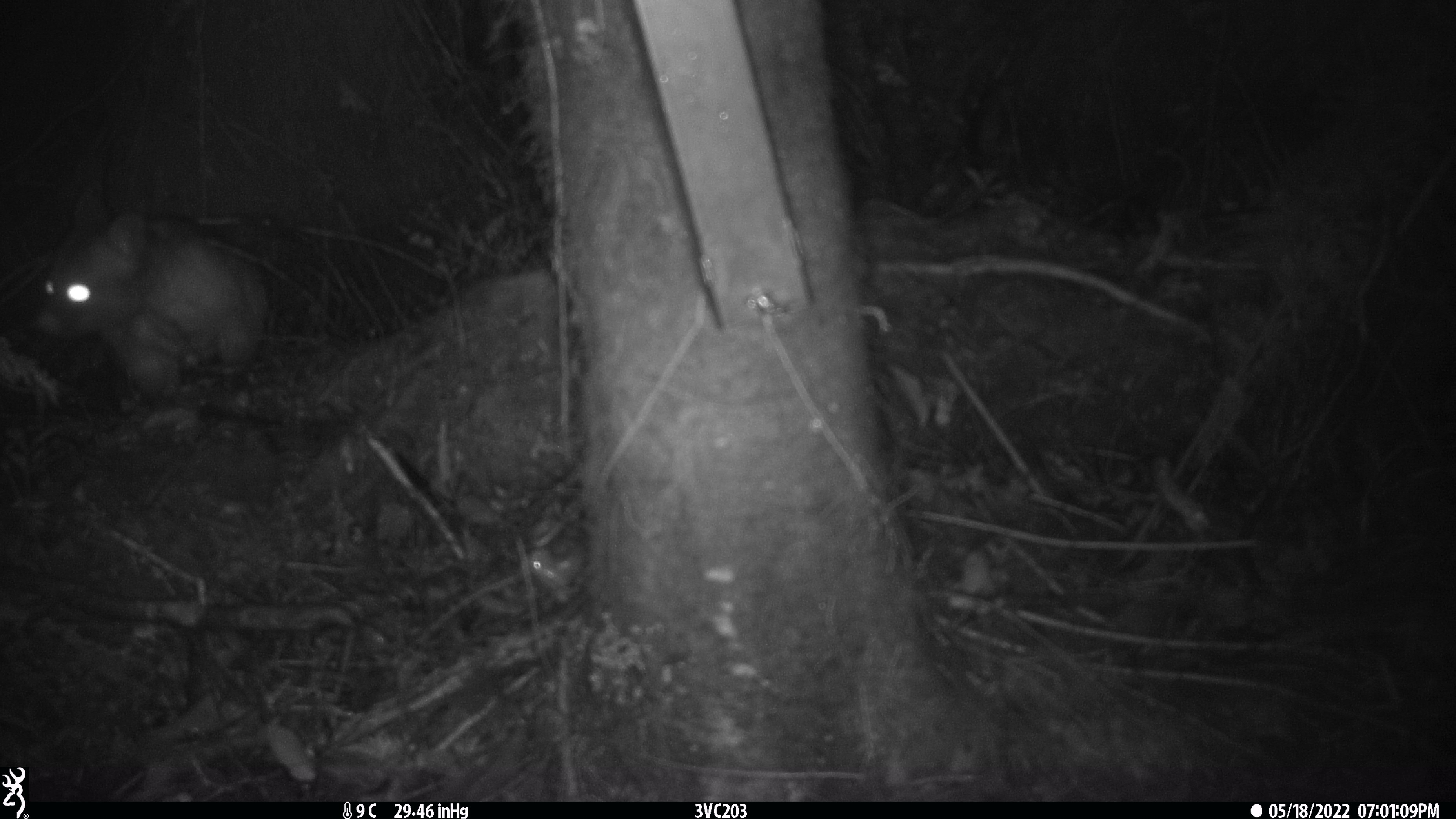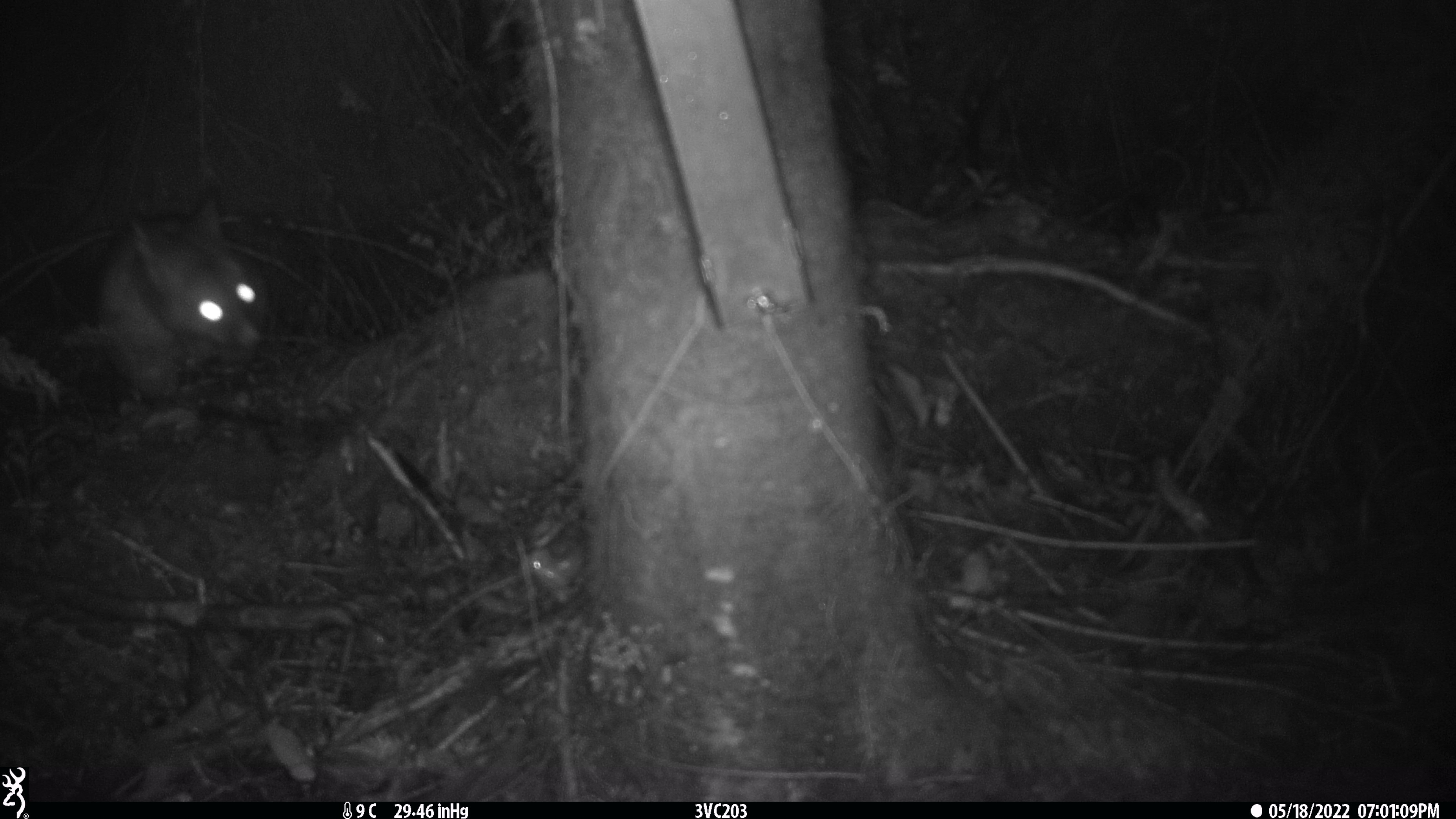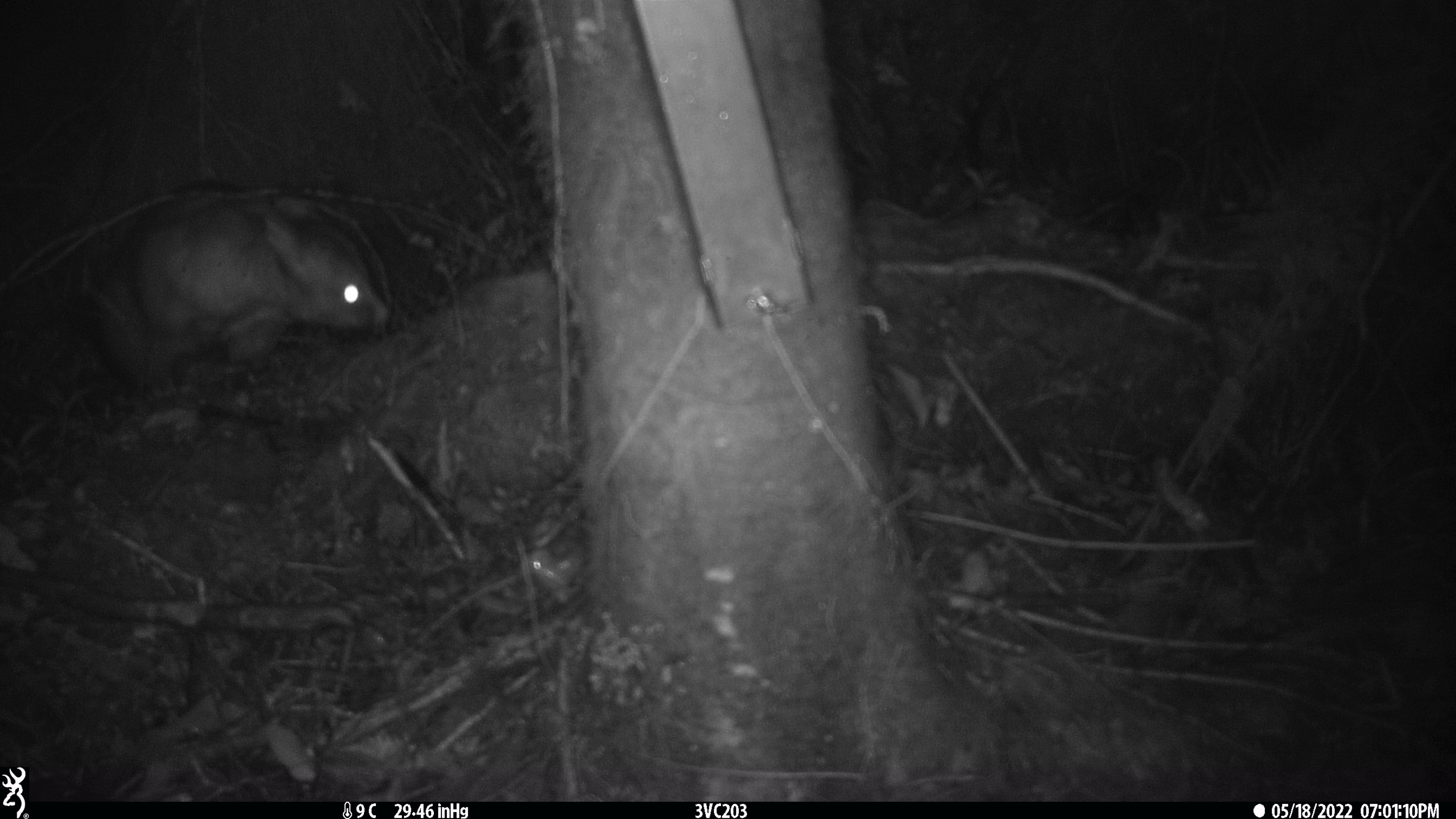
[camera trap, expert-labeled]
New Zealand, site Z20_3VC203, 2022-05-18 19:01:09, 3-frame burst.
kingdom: Animalia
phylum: Chordata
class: Mammalia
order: Diprotodontia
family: Phalangeridae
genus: Trichosurus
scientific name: Trichosurus vulpecula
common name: common brushtail possum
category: possum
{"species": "possum (common brushtail possum) (Trichosurus vulpecula)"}